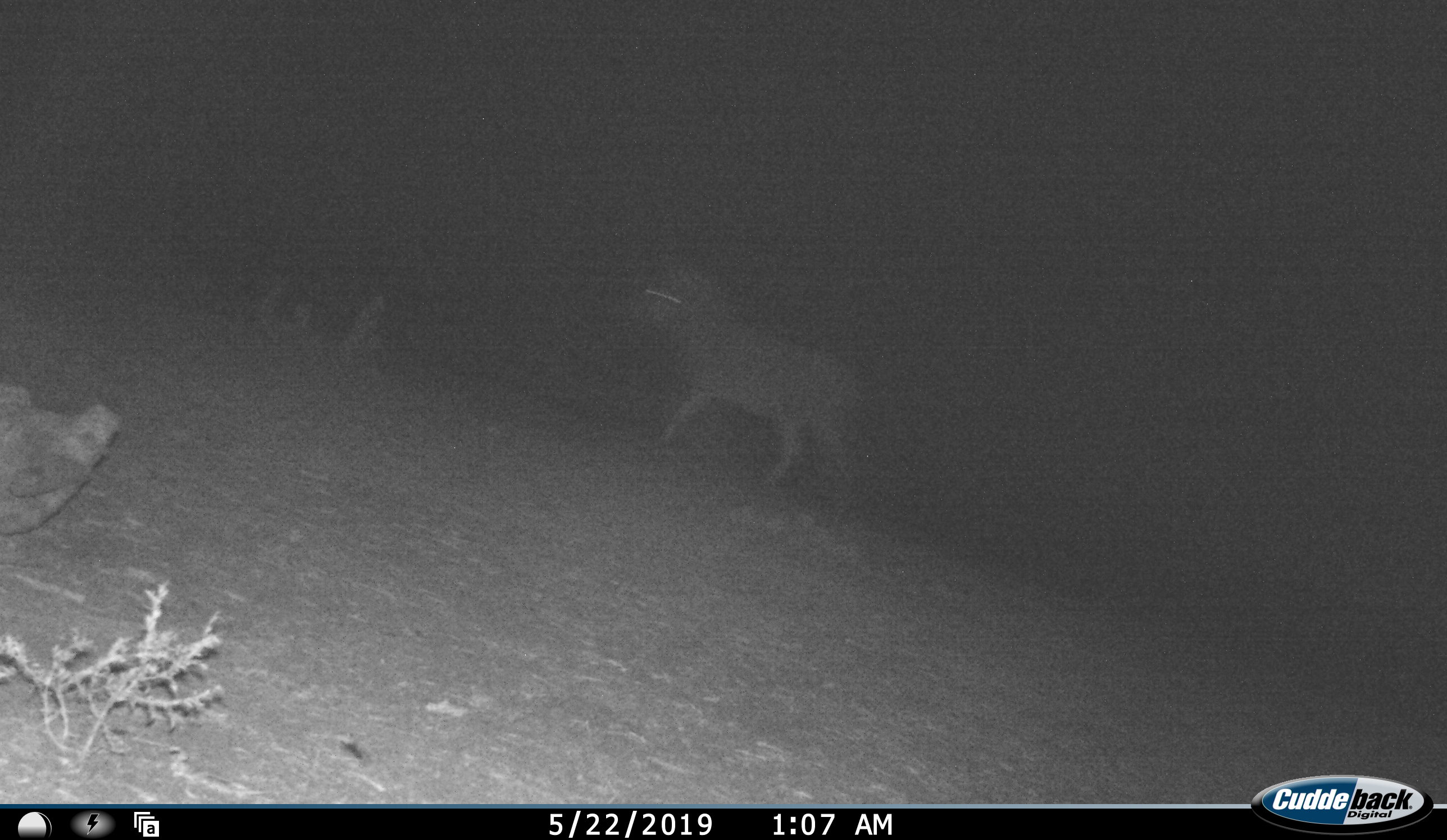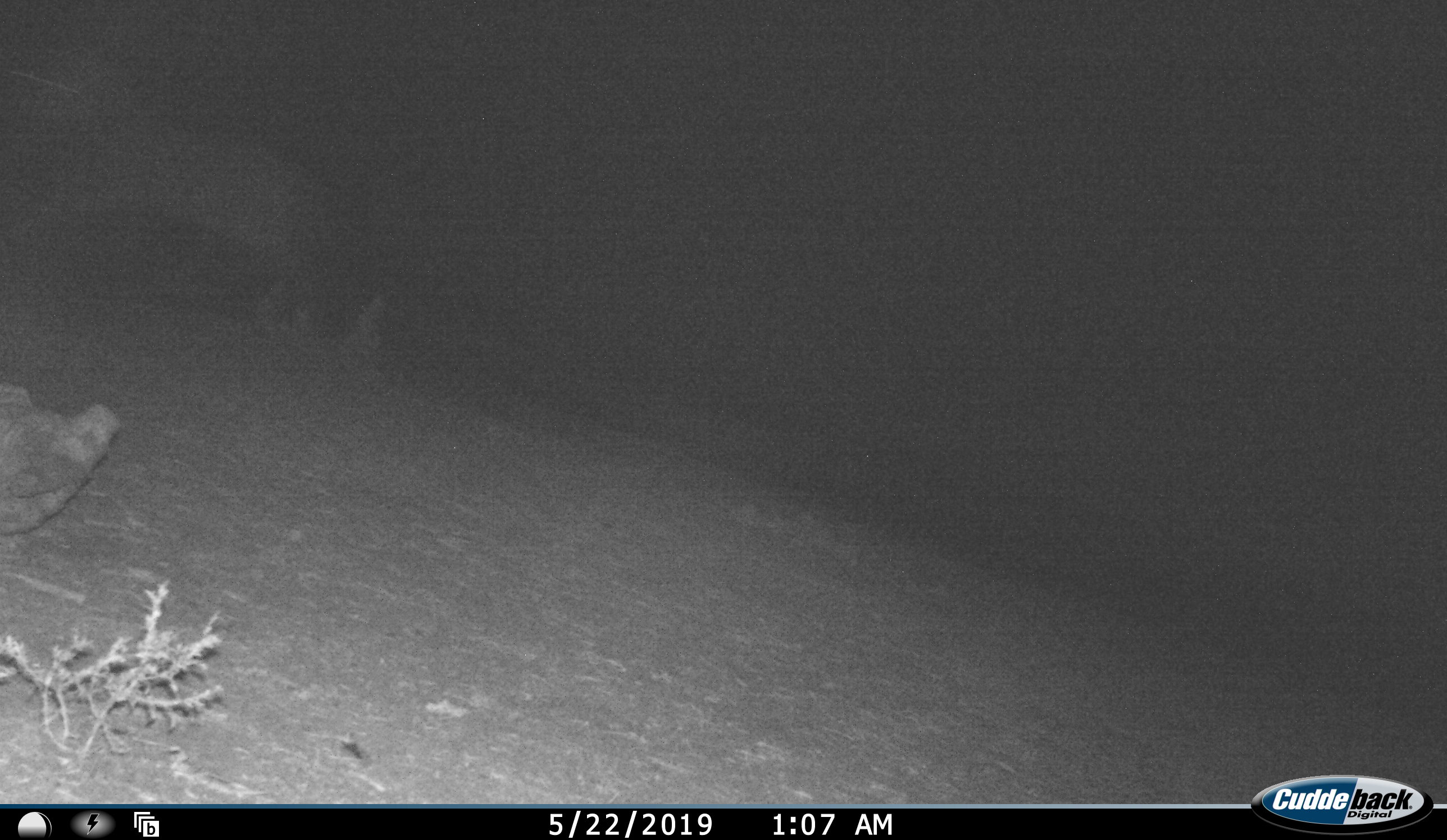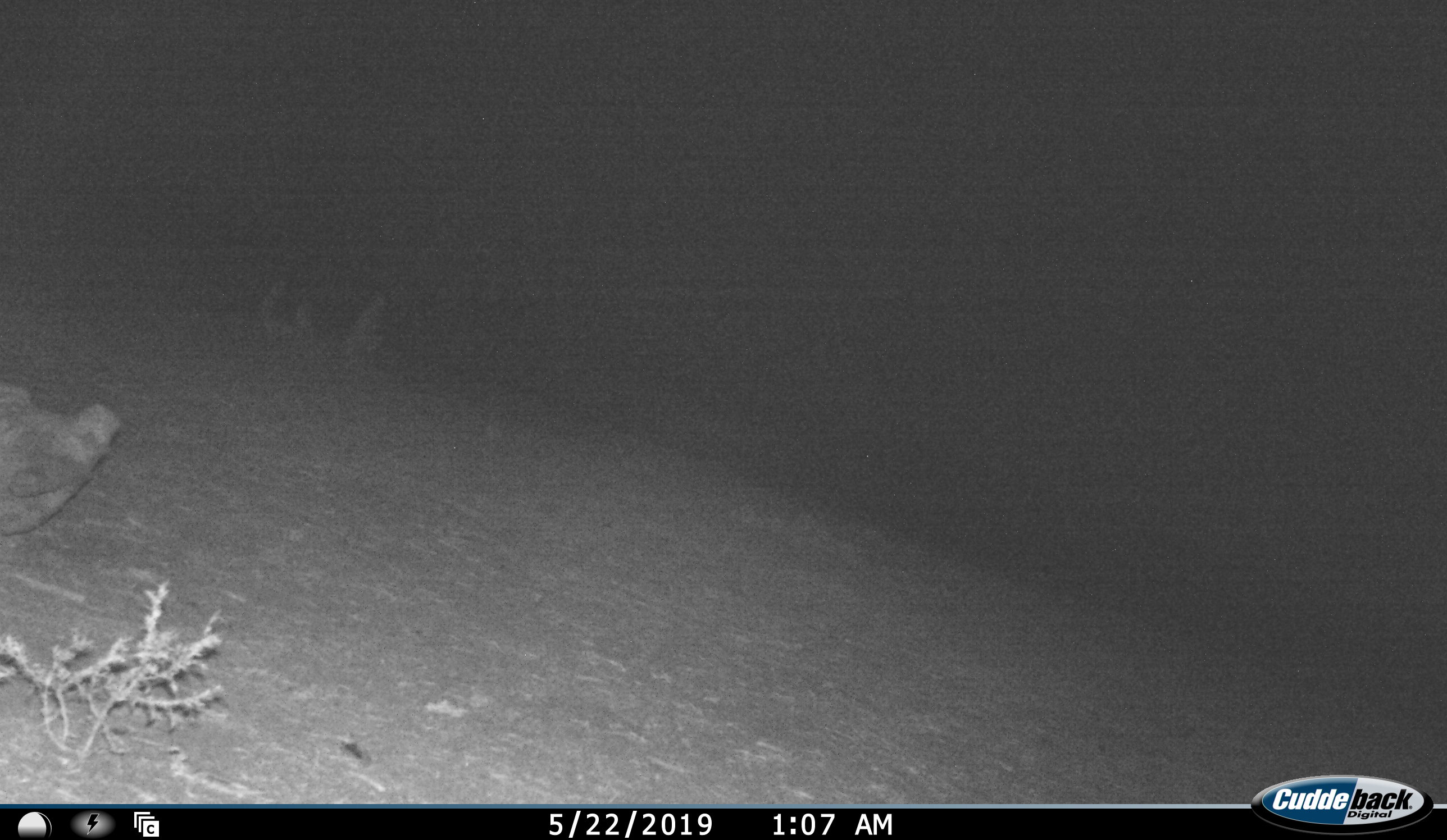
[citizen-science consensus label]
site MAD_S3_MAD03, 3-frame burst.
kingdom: Animalia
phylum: Chordata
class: Mammalia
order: Perissodactyla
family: Equidae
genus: Equus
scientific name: Equus quagga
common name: plains zebra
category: zebraplains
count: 1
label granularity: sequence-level